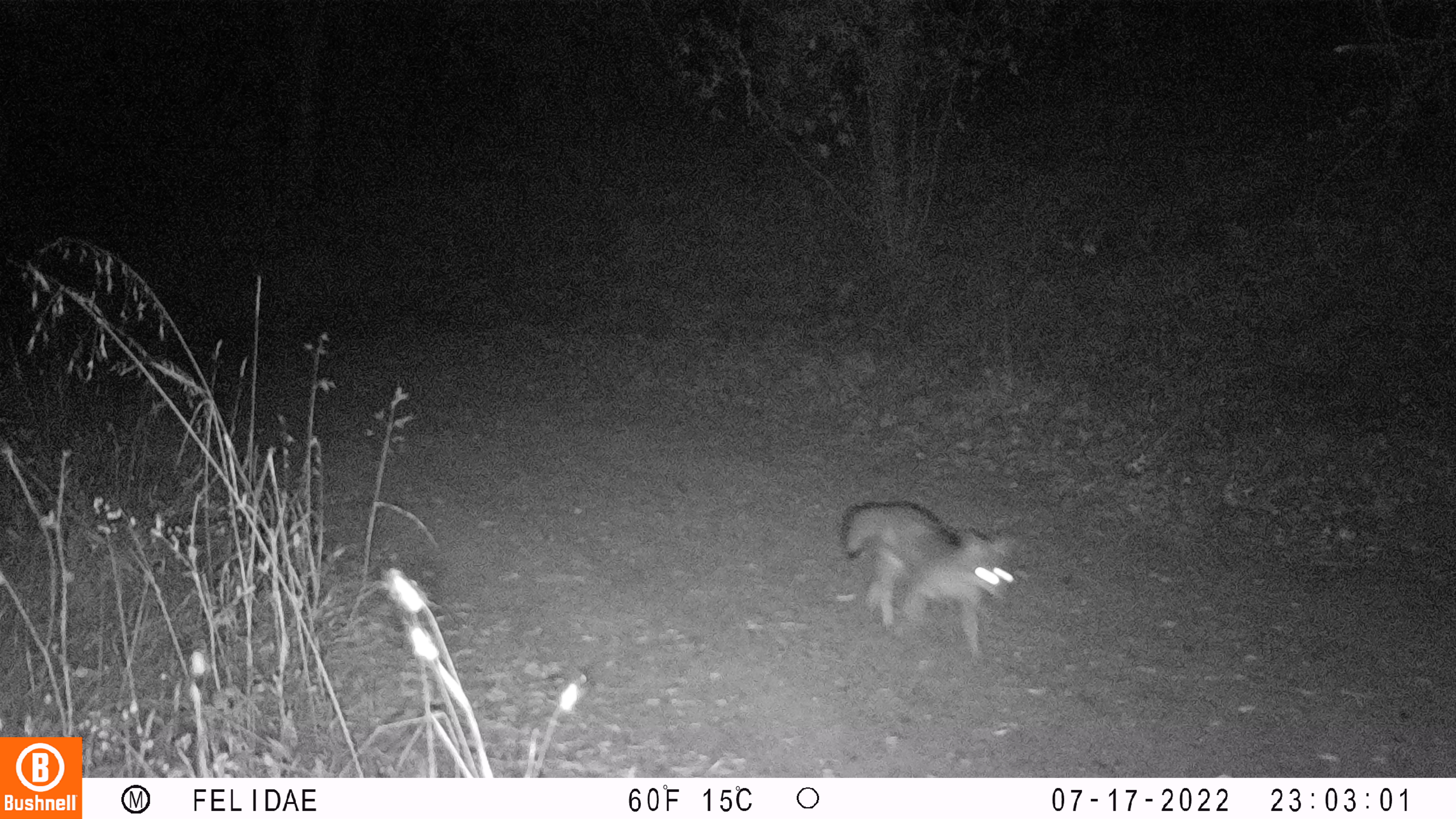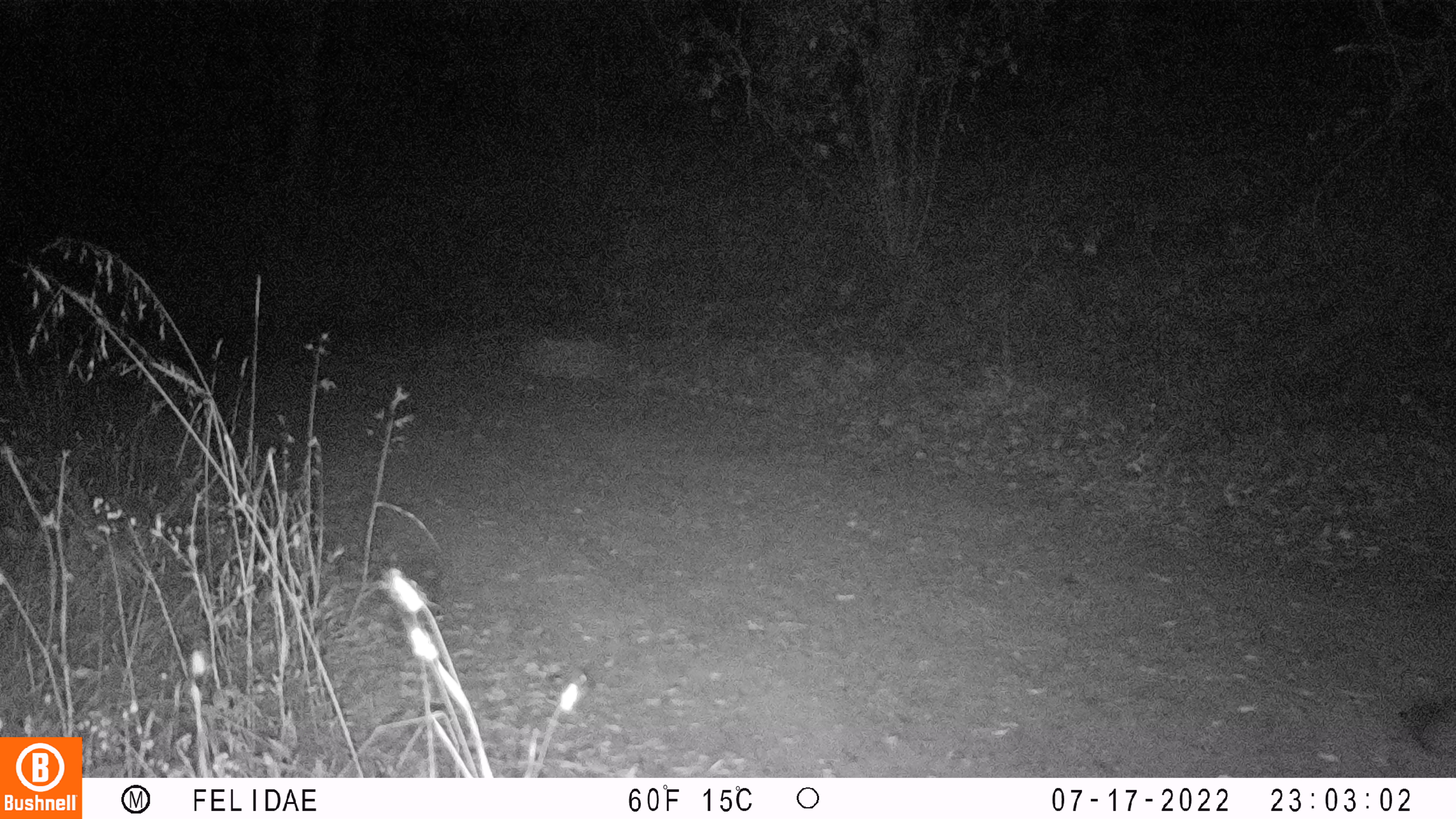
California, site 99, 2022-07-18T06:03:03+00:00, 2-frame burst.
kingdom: Animalia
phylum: Chordata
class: Mammalia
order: Carnivora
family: Canidae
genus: Urocyon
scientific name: Urocyon cinereoargenteus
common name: gray fox